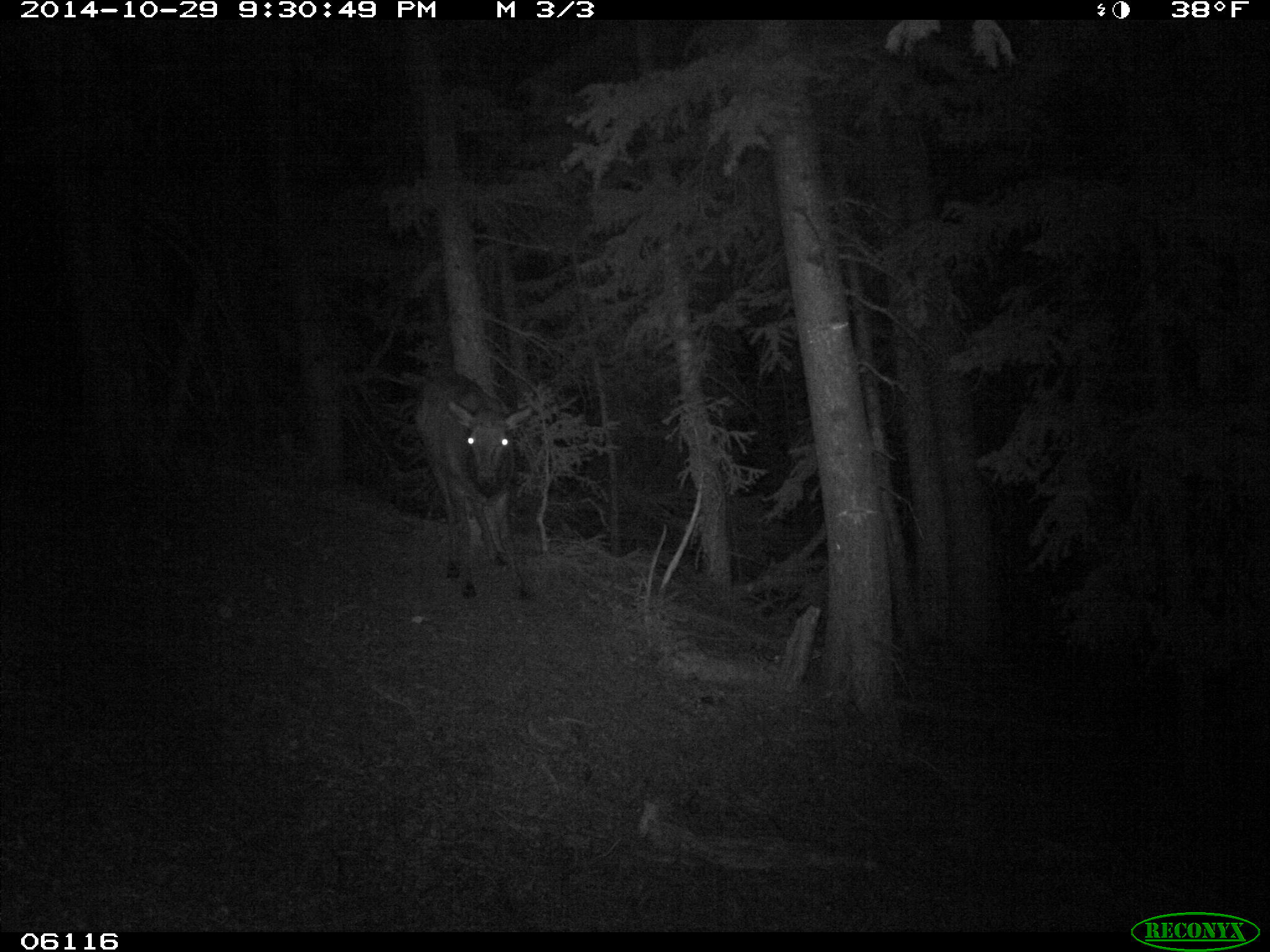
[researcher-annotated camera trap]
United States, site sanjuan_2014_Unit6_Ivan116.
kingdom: Animalia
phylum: Chordata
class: Mammalia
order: Artiodactyla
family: Cervidae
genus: Cervus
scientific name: Cervus elaphus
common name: red deer